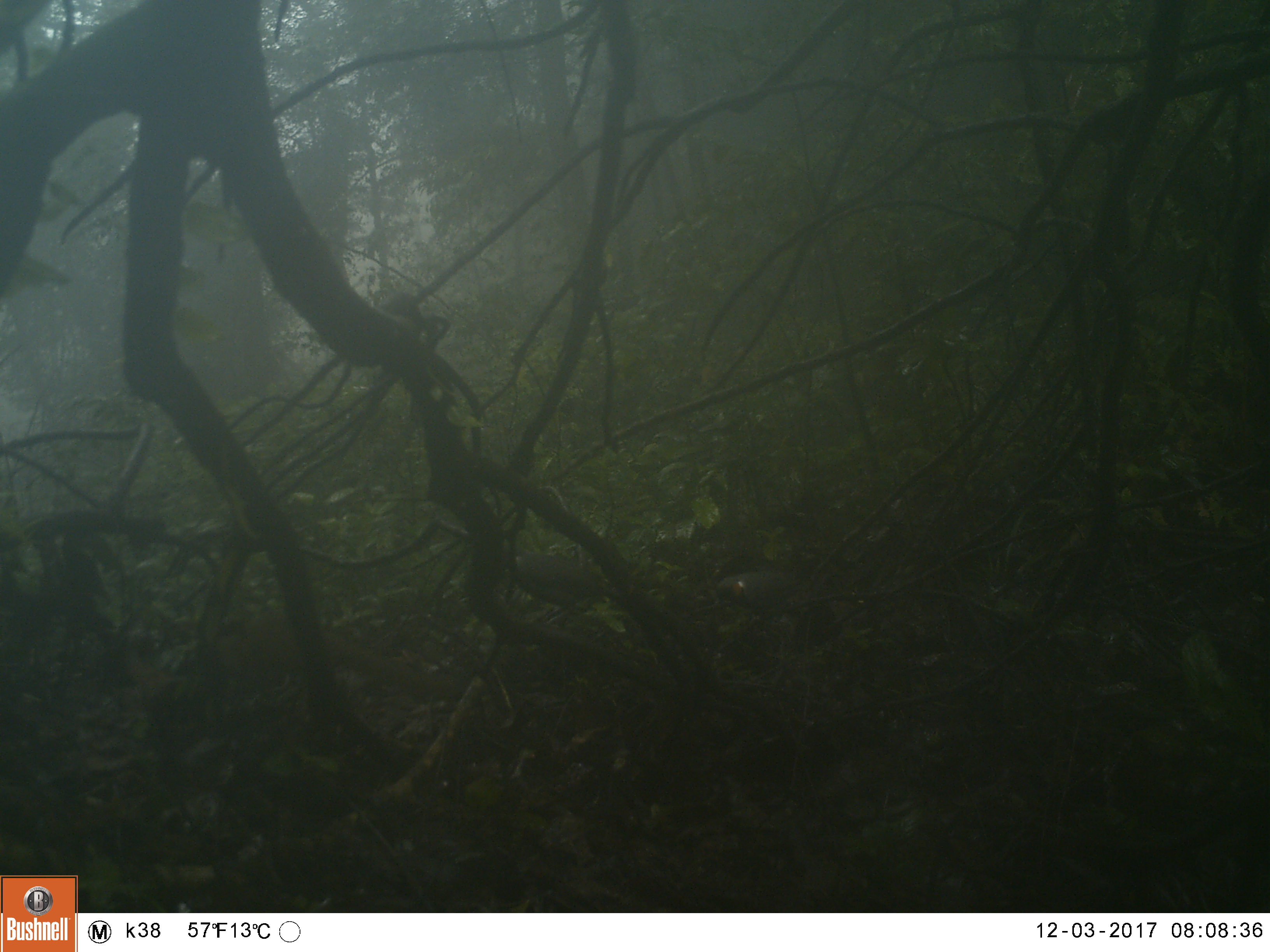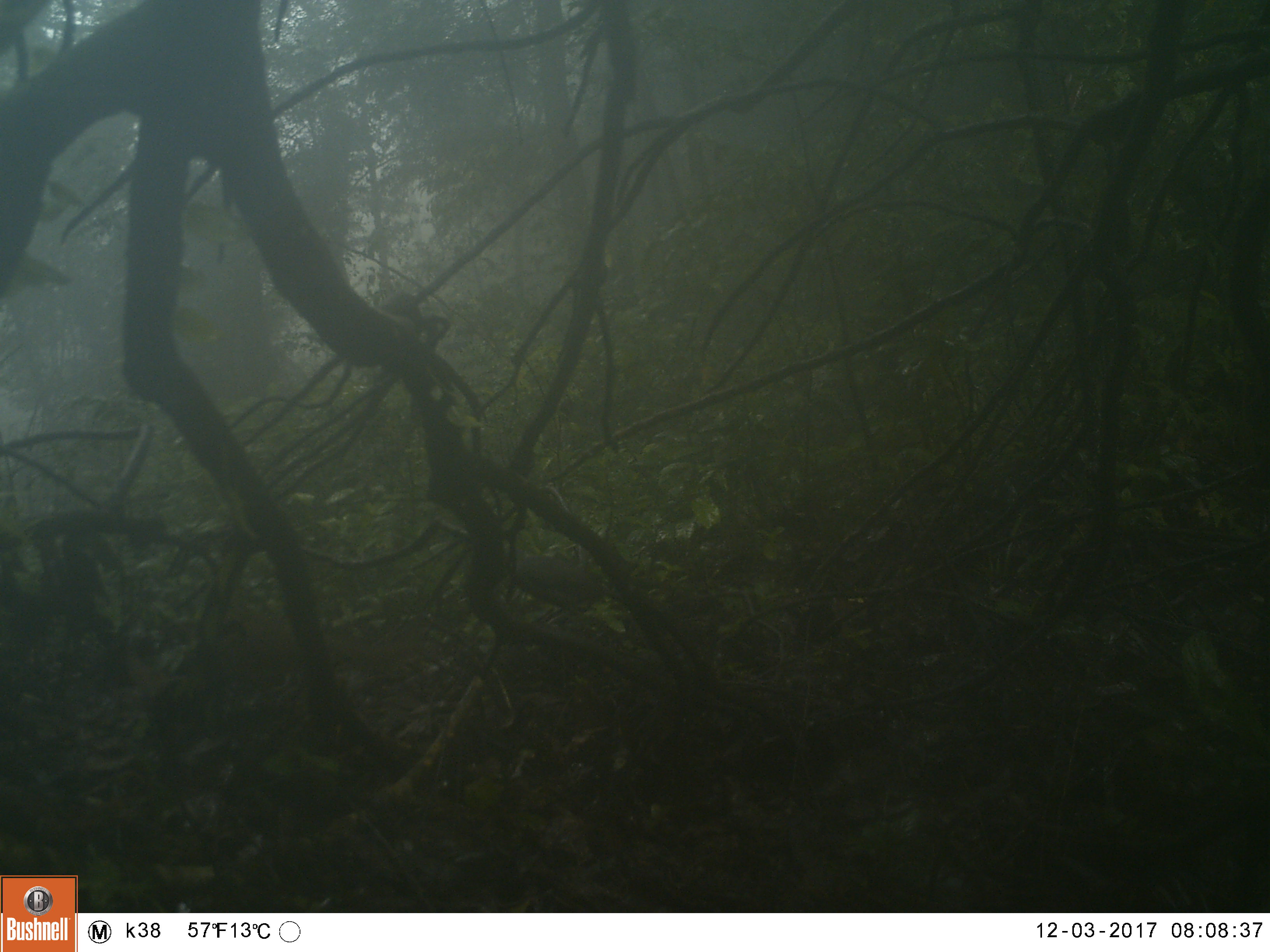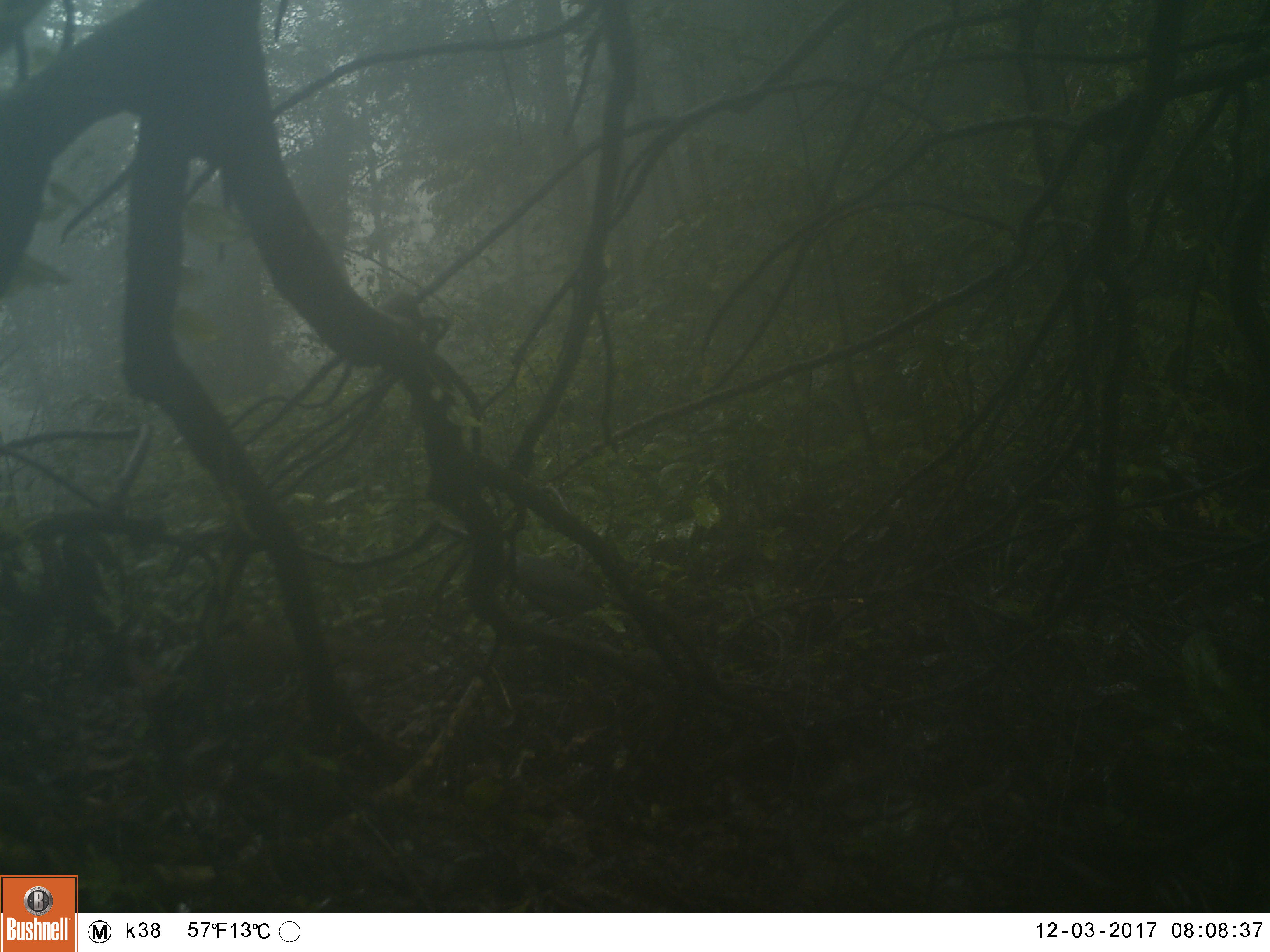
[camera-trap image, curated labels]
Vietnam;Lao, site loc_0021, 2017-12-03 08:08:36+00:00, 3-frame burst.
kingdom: Animalia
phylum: Chordata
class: Aves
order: Passeriformes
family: Leiothrichidae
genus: Garrulax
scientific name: Garrulax castanotis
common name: rufous-cheeked laughingthrush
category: rufous cheeked laughingthrush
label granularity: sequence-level